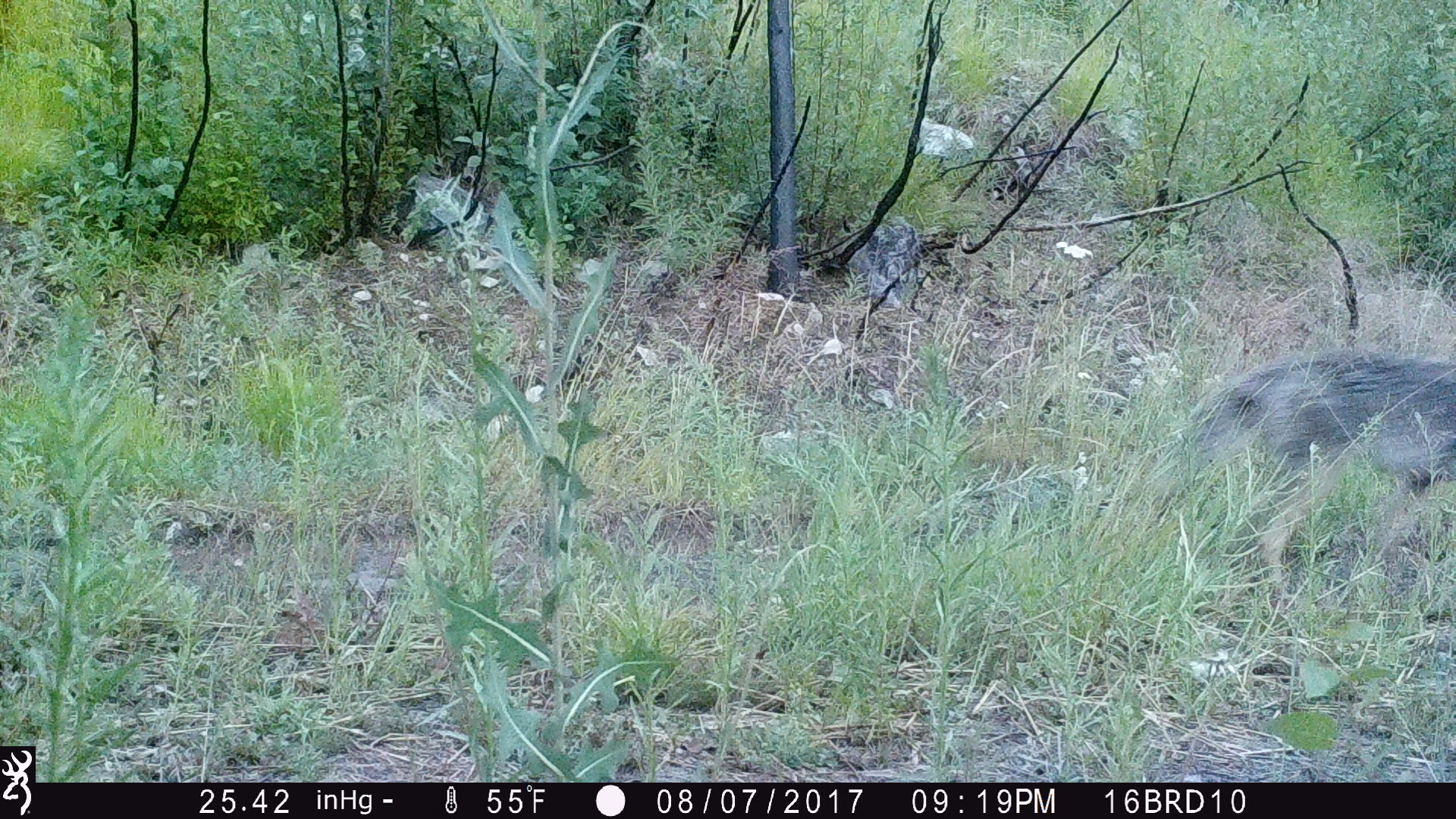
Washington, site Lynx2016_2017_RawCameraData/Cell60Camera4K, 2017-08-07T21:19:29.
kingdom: Animalia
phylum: Chordata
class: Mammalia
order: Carnivora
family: Canidae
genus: Canis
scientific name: Canis latrans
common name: coyote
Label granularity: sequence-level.